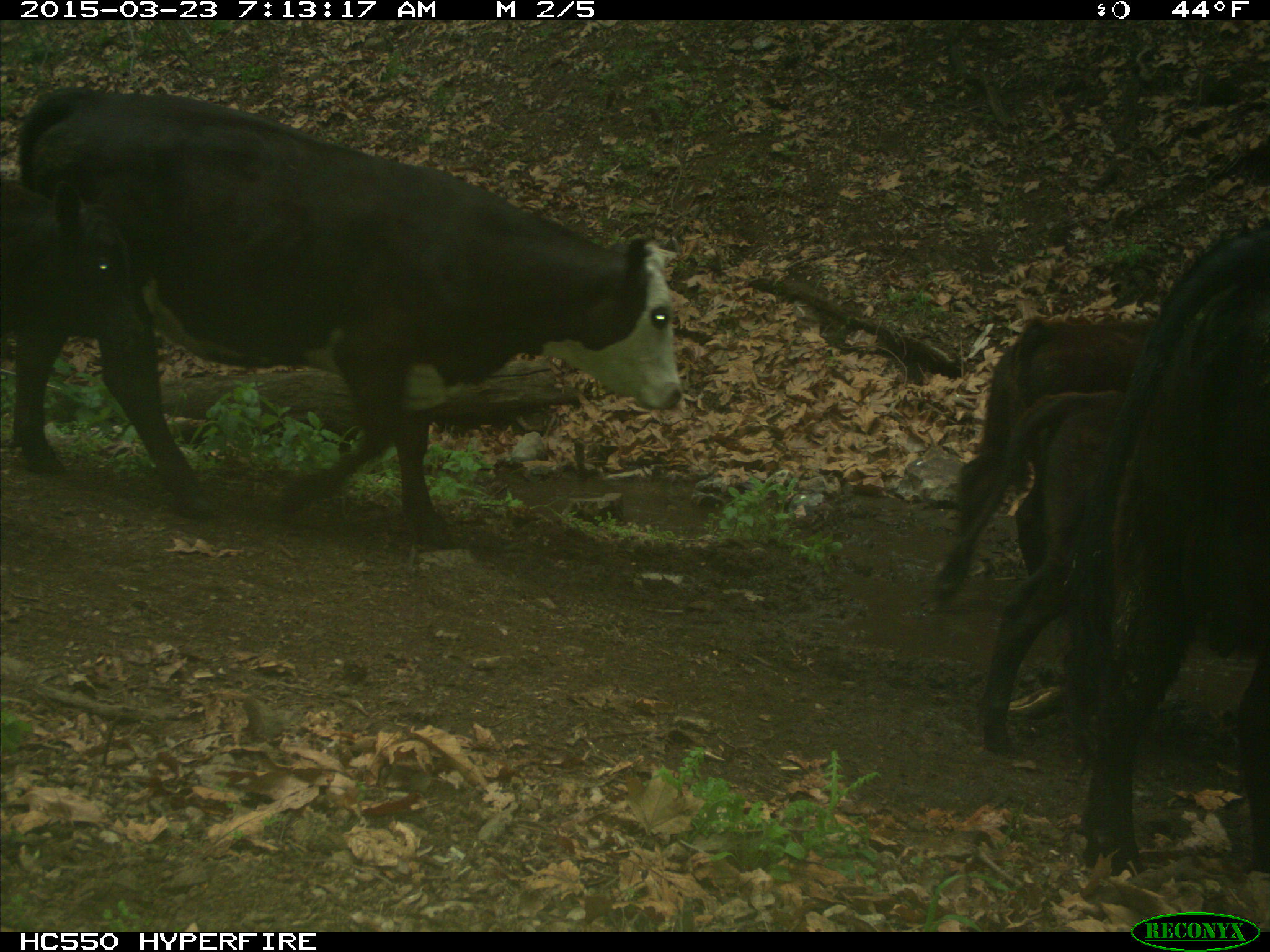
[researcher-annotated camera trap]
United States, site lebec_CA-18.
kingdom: Animalia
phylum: Chordata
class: Mammalia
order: Artiodactyla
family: Bovidae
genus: Bos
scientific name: Bos taurus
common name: domestic cow